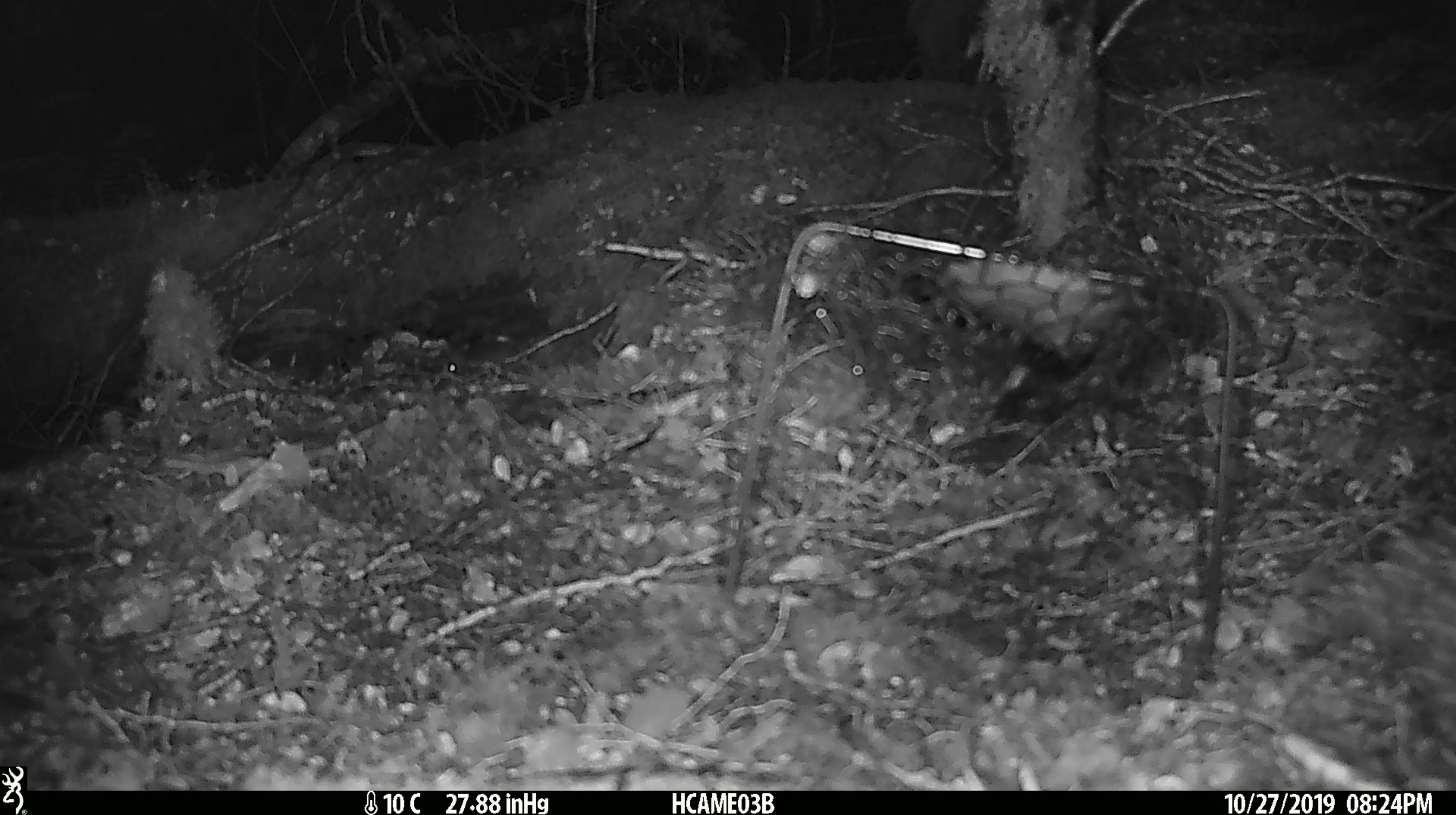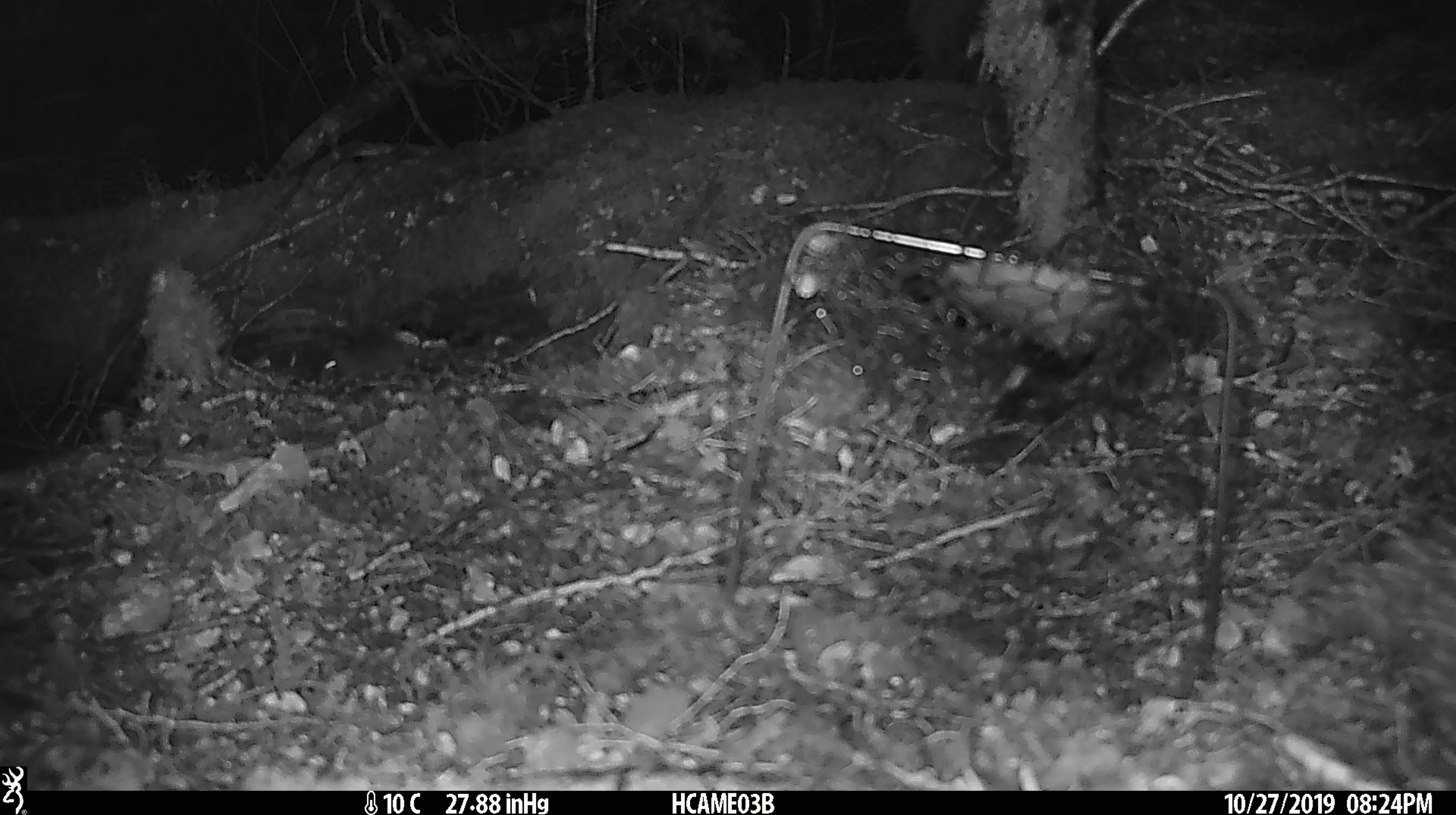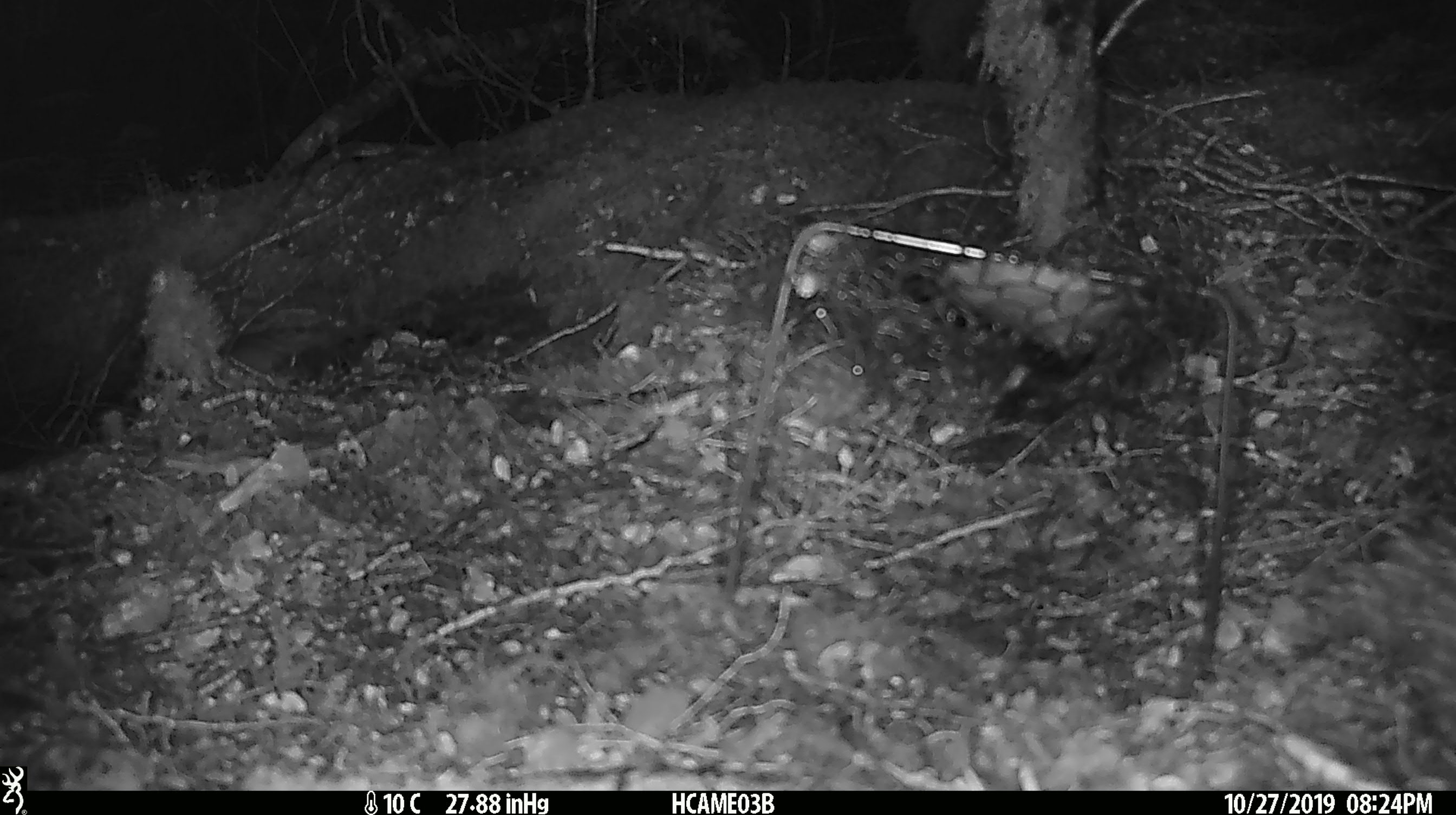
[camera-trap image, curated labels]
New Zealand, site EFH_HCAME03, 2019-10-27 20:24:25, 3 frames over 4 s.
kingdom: Animalia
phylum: Chordata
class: Mammalia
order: Rodentia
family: Muridae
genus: Mus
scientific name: Mus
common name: mouse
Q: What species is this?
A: Mouse (Mus).